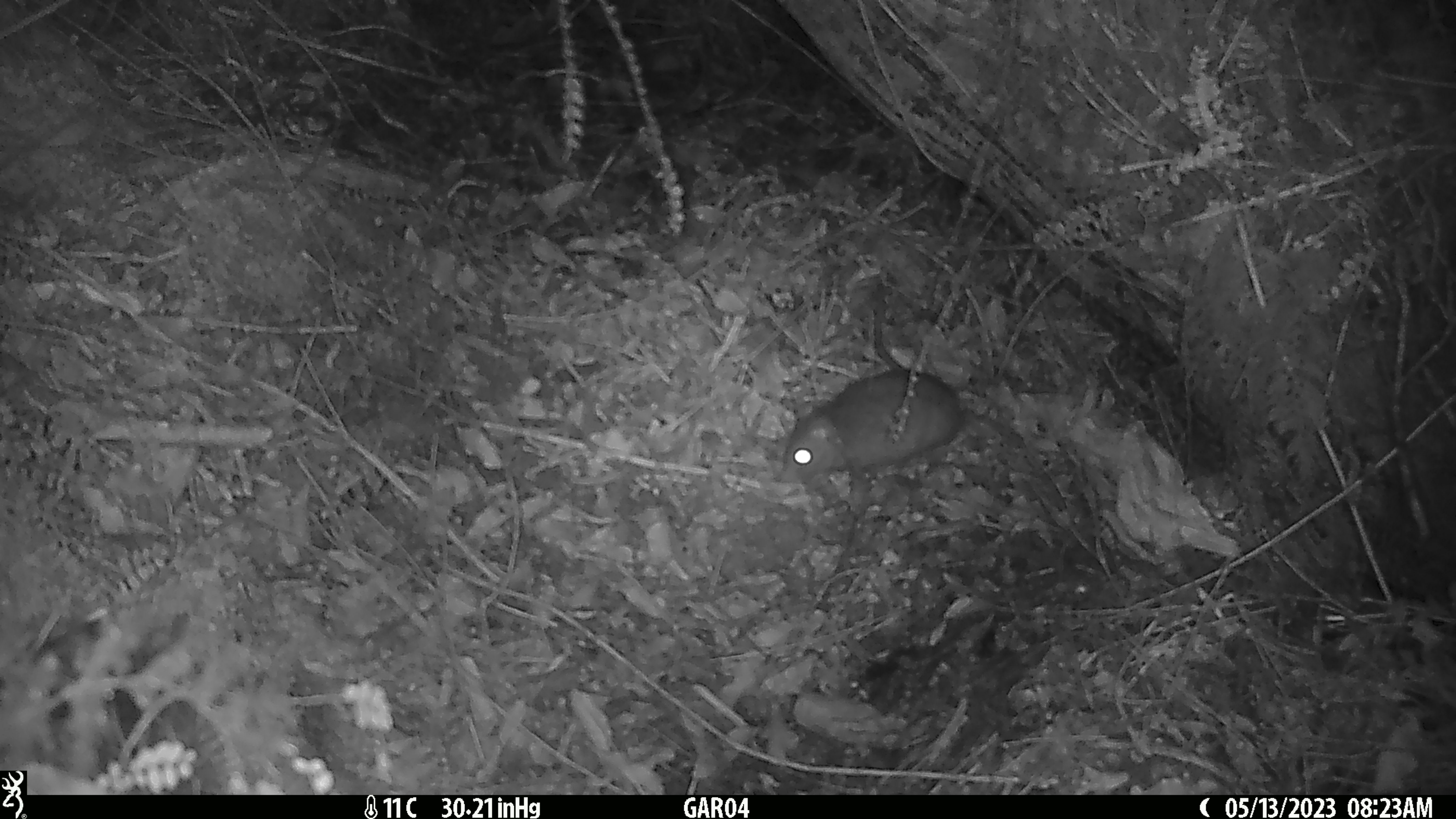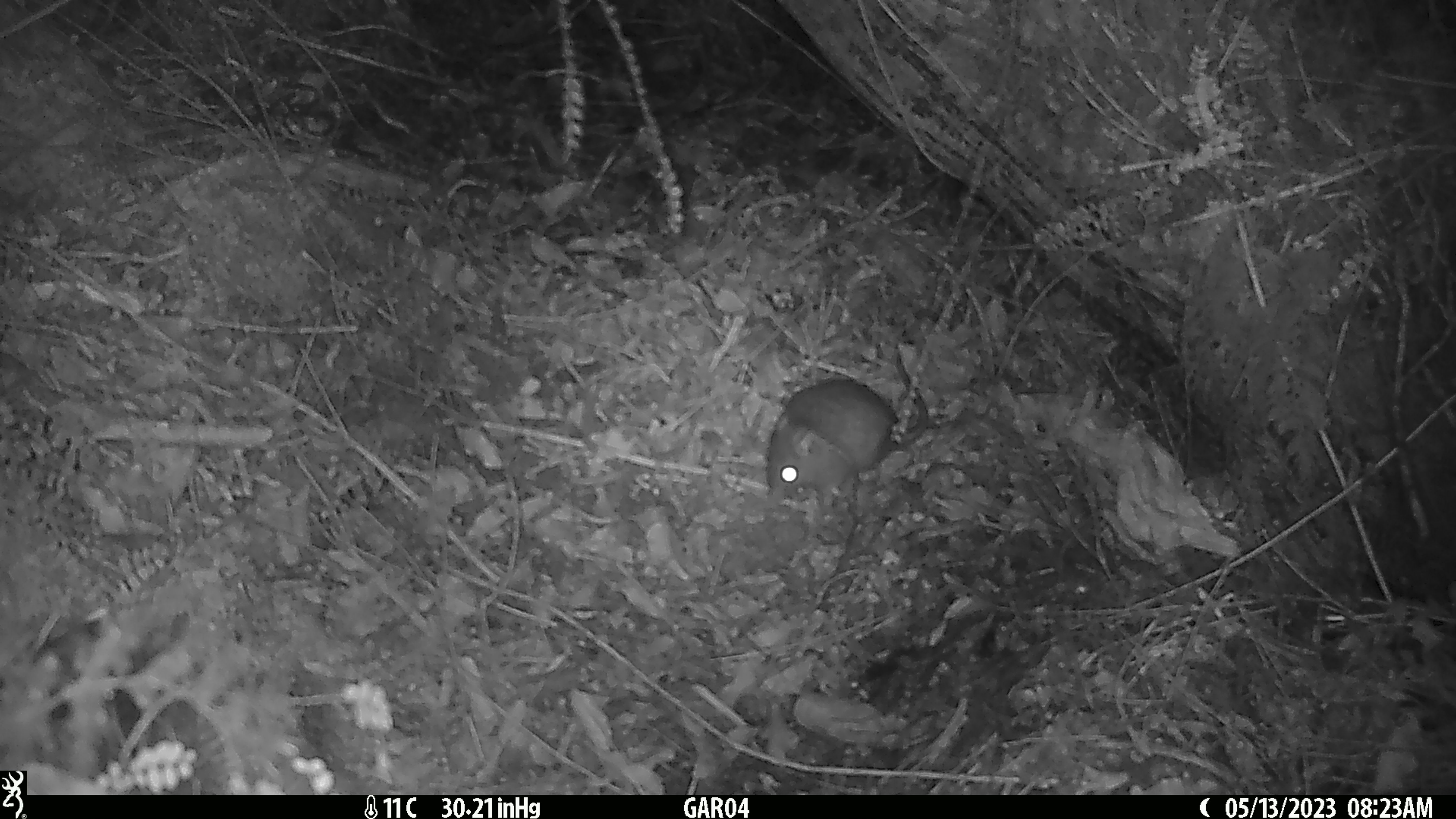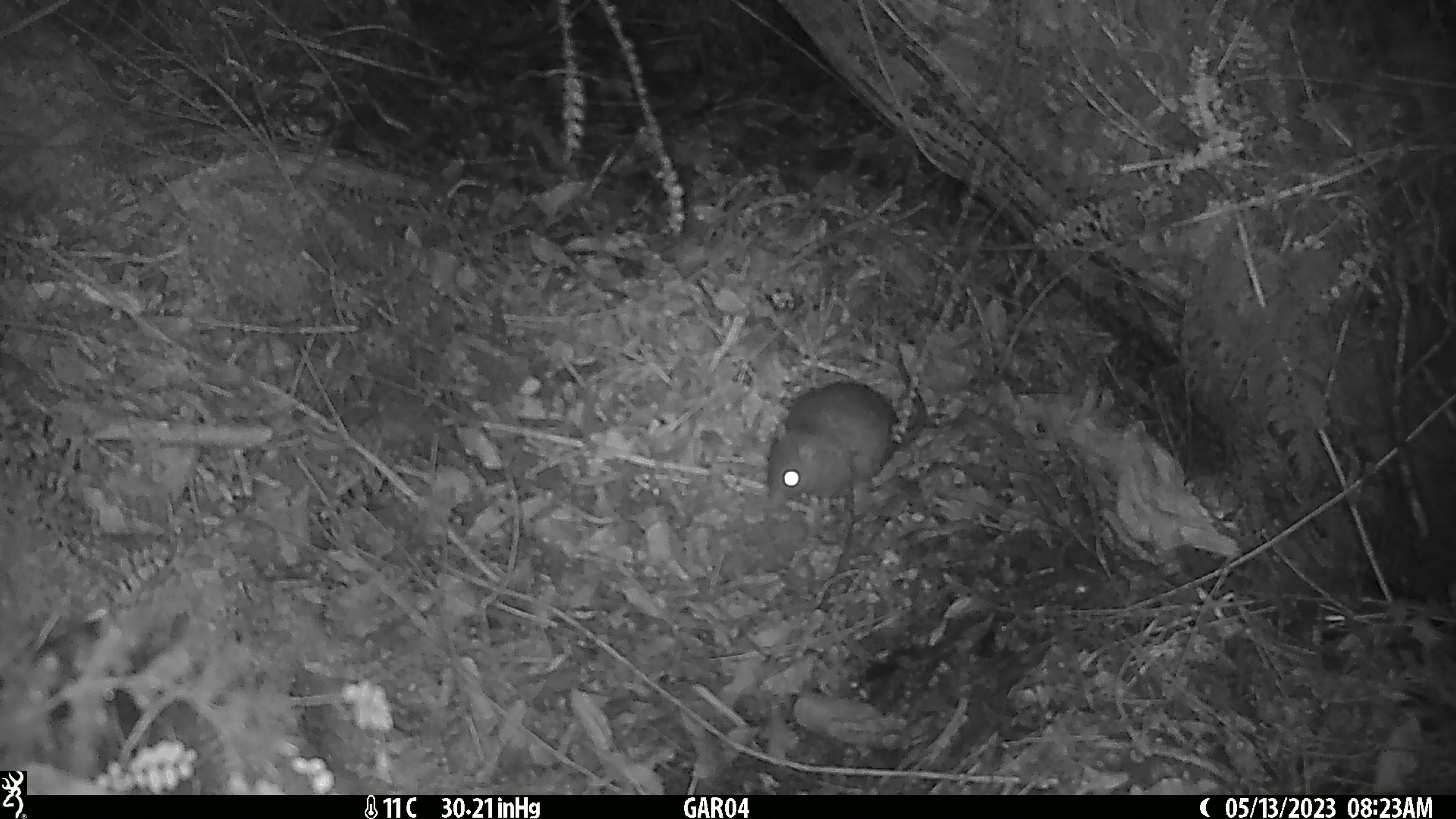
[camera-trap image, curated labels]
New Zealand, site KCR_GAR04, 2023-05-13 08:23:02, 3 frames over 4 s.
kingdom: Animalia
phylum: Chordata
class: Mammalia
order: Rodentia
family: Muridae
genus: Rattus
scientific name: Rattus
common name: rat